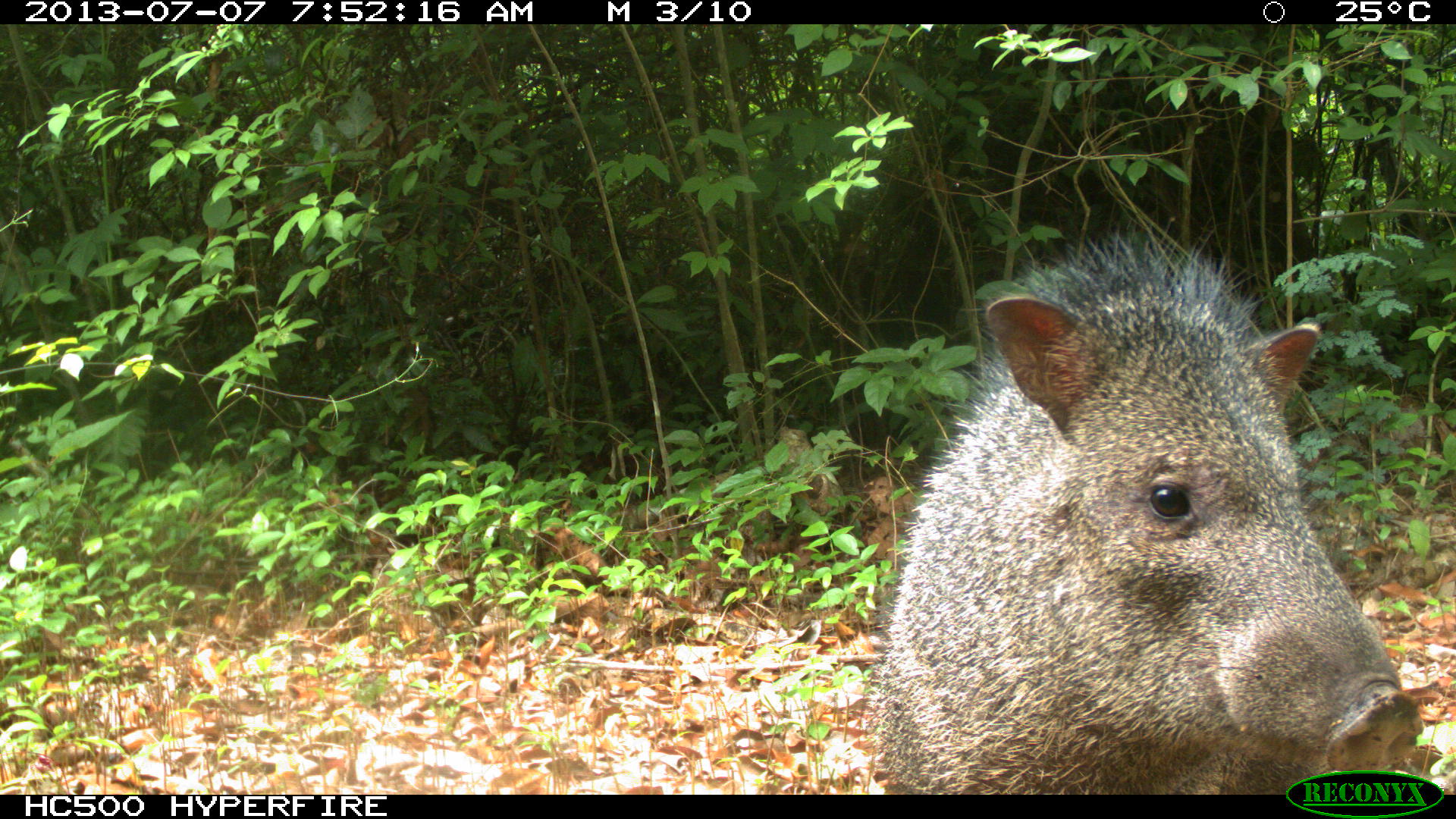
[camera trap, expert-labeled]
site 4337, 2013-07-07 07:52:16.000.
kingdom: Animalia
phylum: Chordata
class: Mammalia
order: Artiodactyla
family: Tayassuidae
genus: Pecari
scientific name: Pecari tajacu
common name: collared peccary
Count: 1.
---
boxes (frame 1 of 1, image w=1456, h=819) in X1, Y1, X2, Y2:
pecari tajacu: 863, 216, 1426, 793